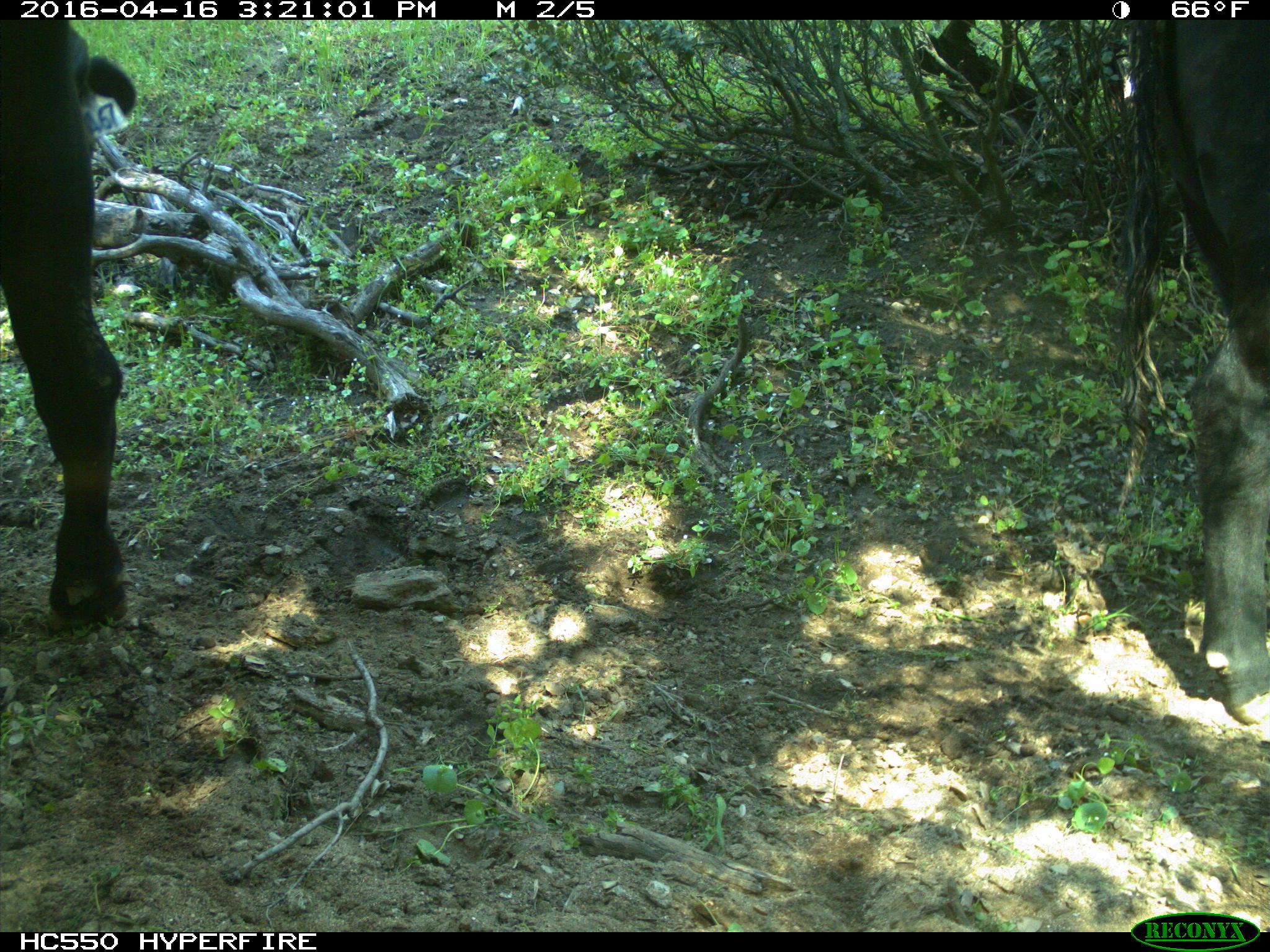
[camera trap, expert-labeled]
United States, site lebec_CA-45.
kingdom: Animalia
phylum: Chordata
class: Mammalia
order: Artiodactyla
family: Bovidae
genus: Bos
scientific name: Bos taurus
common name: domestic cow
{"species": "Bos taurus (domestic cow)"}